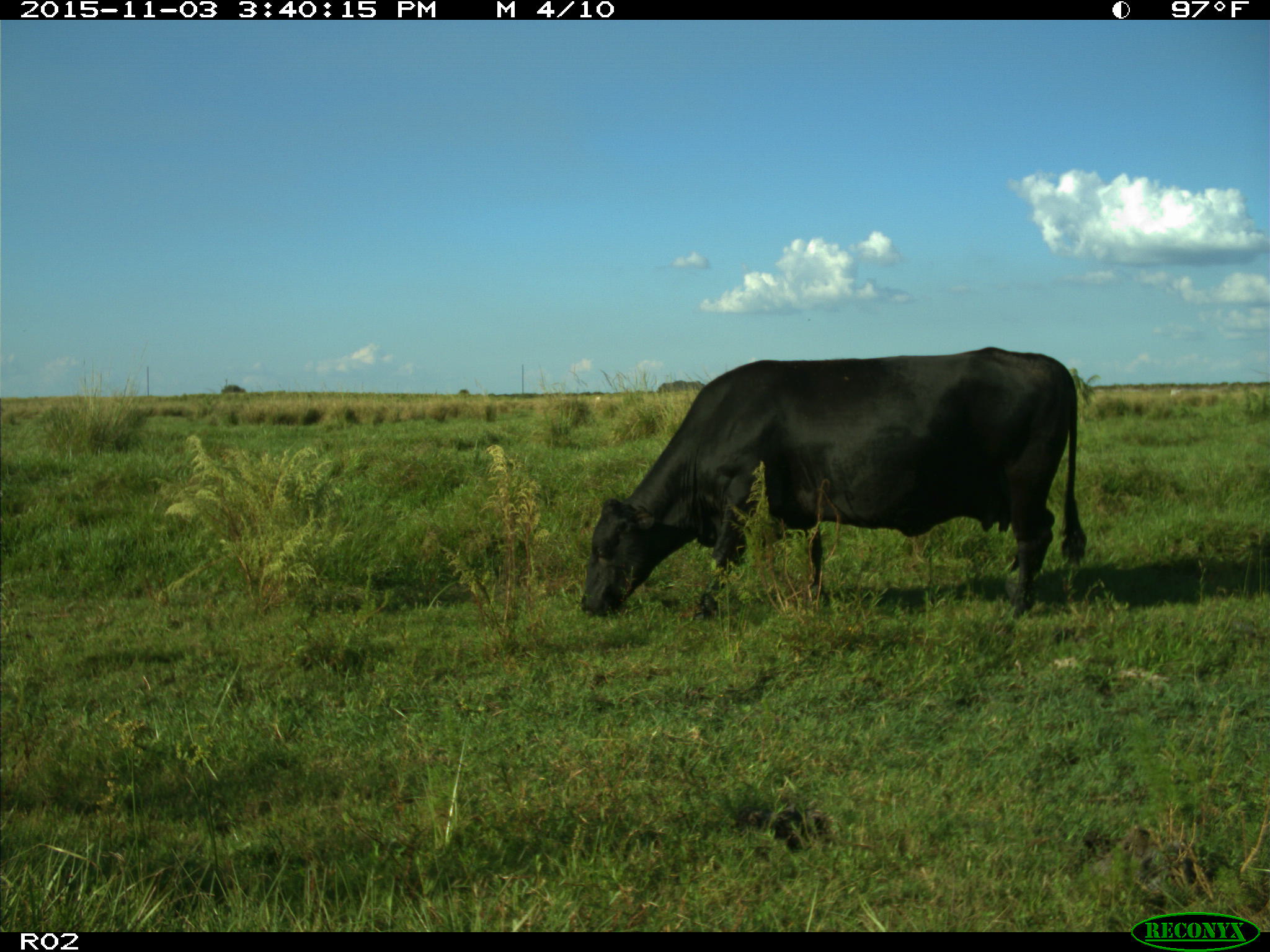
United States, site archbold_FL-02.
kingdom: Animalia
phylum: Chordata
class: Mammalia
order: Artiodactyla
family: Bovidae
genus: Bos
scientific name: Bos taurus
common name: domestic cow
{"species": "Bos taurus (domestic cow)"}